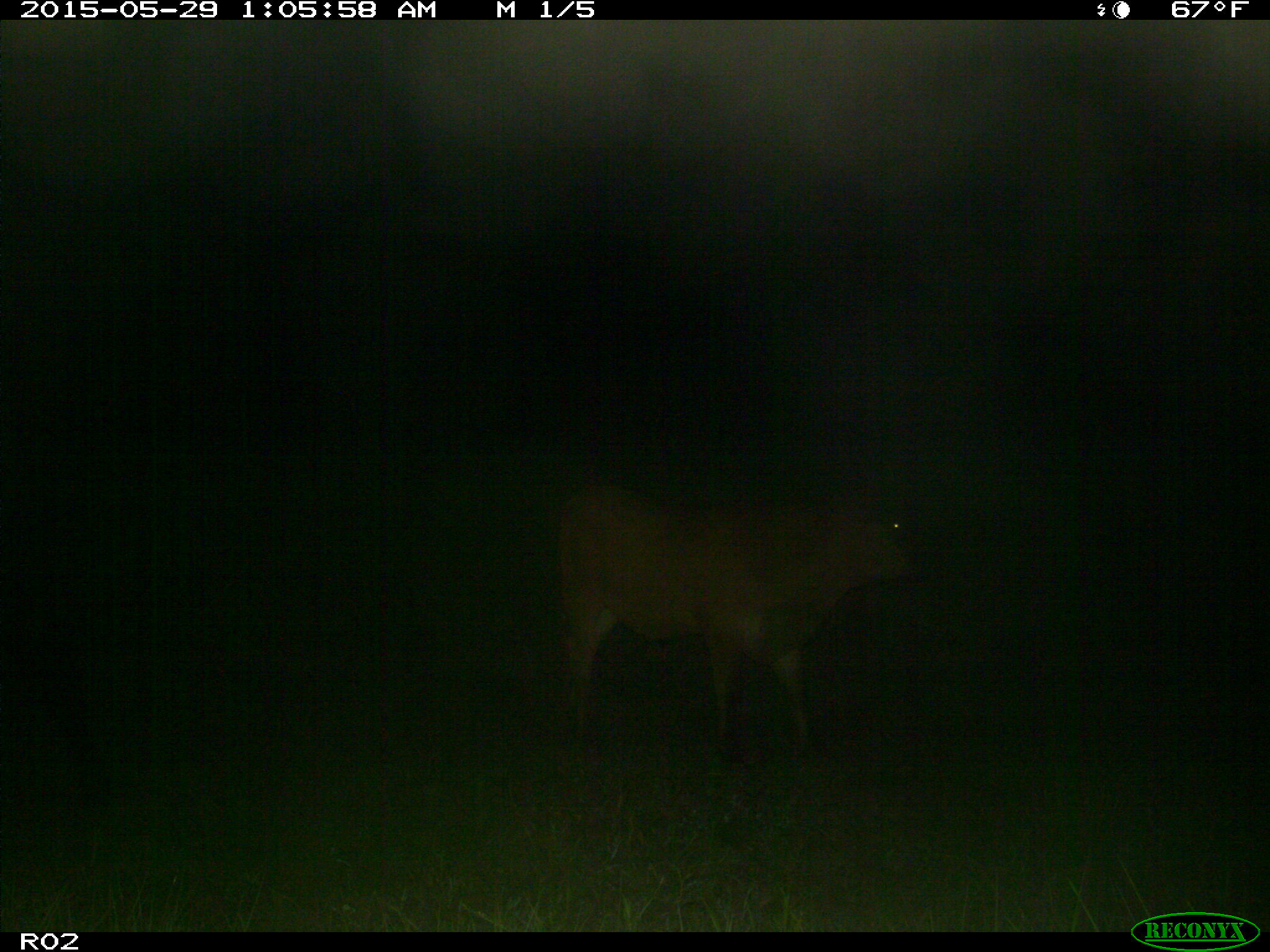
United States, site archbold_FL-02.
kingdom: Animalia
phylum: Chordata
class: Mammalia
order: Artiodactyla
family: Bovidae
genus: Bos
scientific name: Bos taurus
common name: domestic cow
Bos taurus (domestic cow).